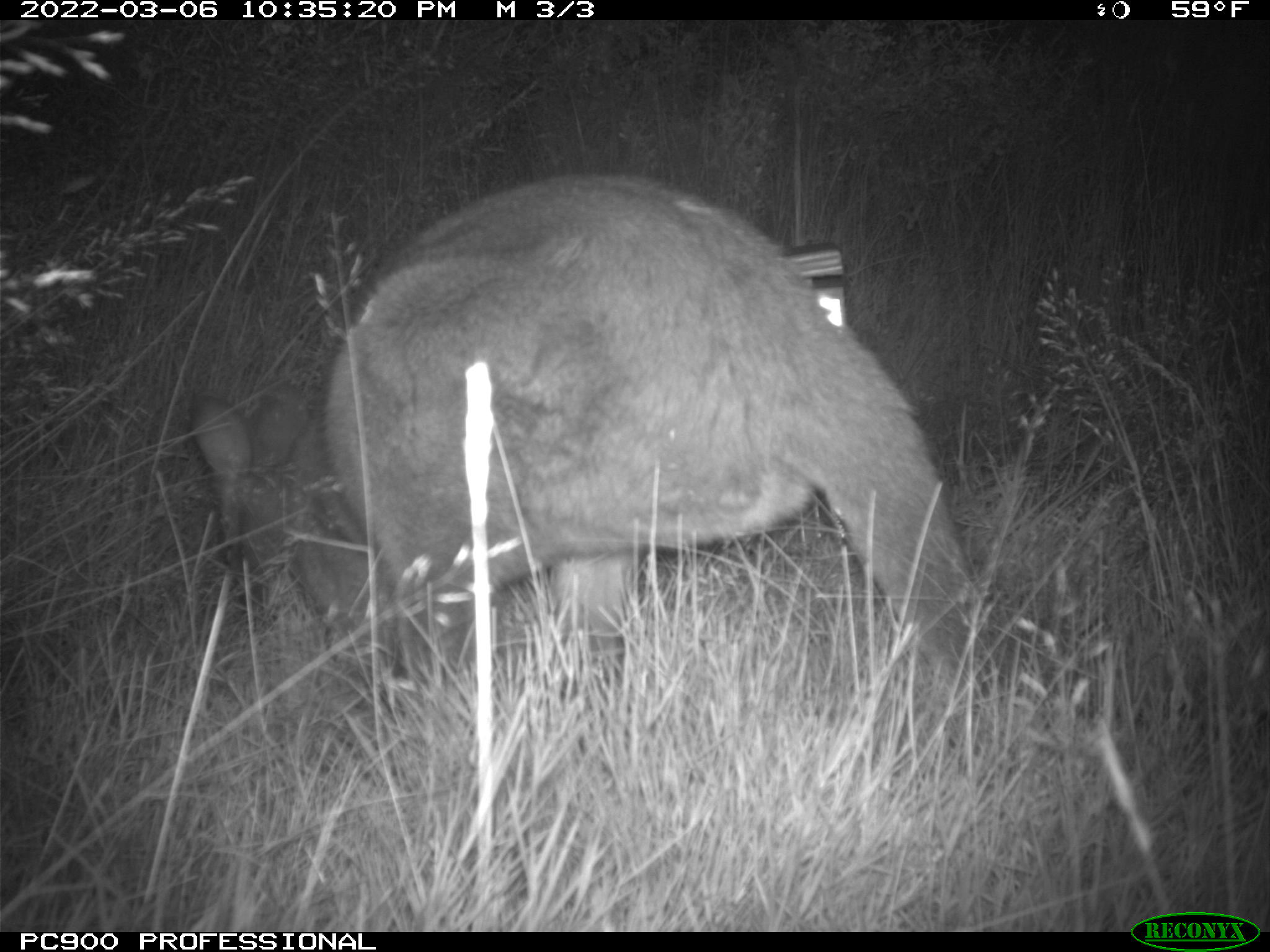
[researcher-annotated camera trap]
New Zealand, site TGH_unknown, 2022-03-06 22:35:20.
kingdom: Animalia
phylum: Chordata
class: Mammalia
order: Diprotodontia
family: Macropodidae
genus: Notamacropus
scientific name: Notamacropus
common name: wallaby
Wallaby (Notamacropus).